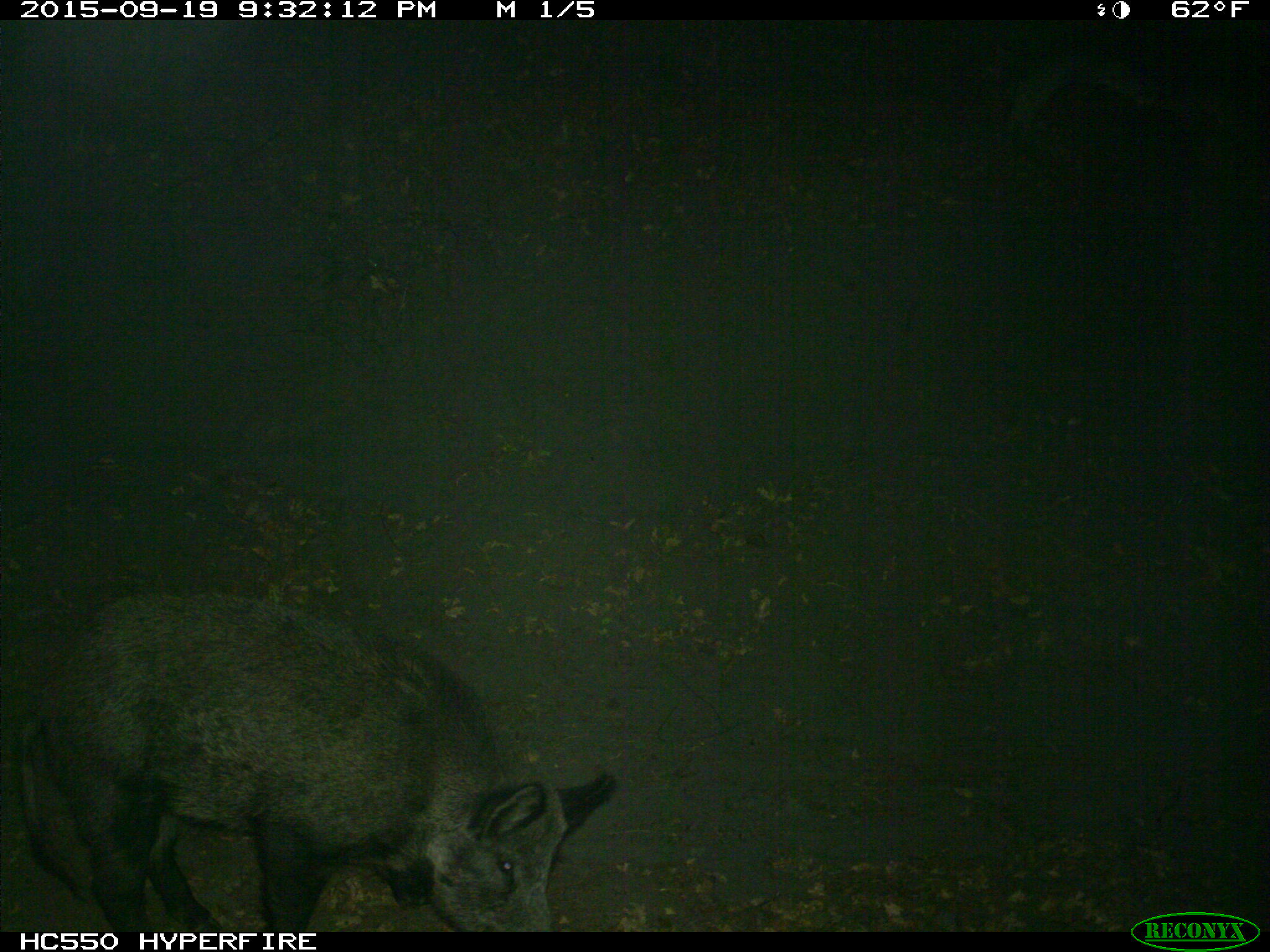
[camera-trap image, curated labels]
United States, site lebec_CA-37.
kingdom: Animalia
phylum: Chordata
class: Mammalia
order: Artiodactyla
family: Suidae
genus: Sus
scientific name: Sus scrofa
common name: wild boar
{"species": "Sus scrofa (wild boar)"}